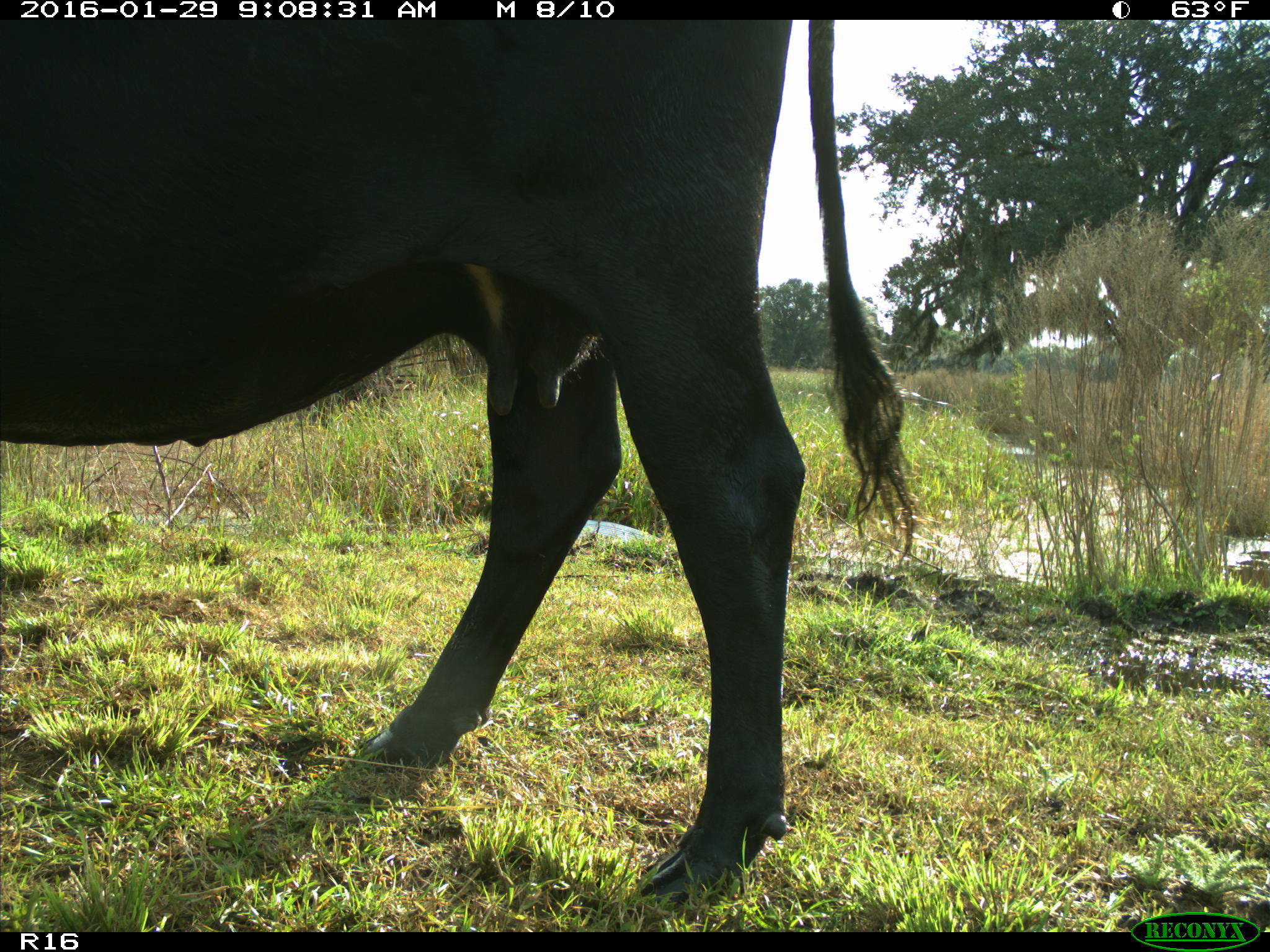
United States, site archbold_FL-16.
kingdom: Animalia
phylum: Chordata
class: Mammalia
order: Artiodactyla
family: Bovidae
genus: Bos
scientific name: Bos taurus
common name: domestic cow